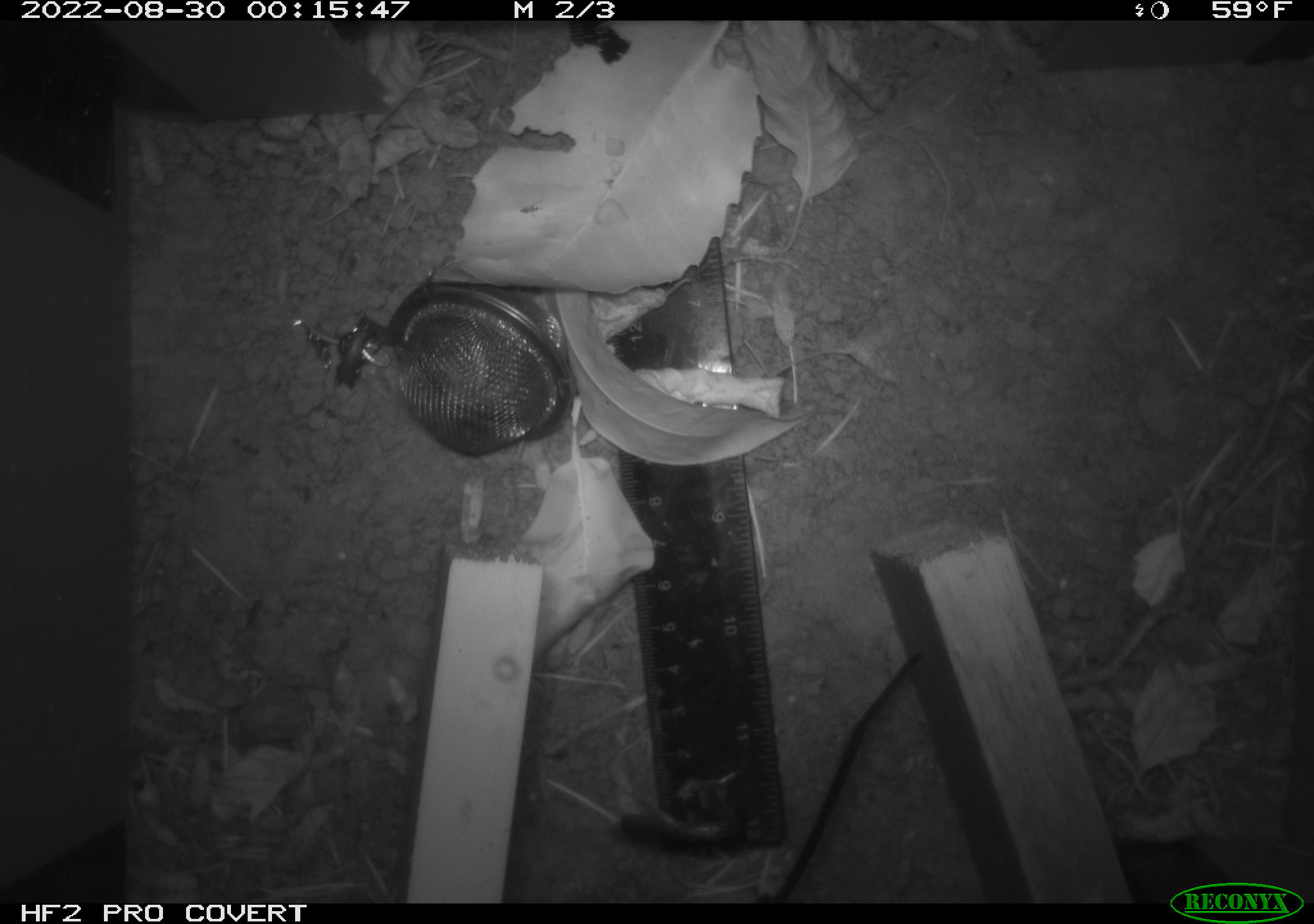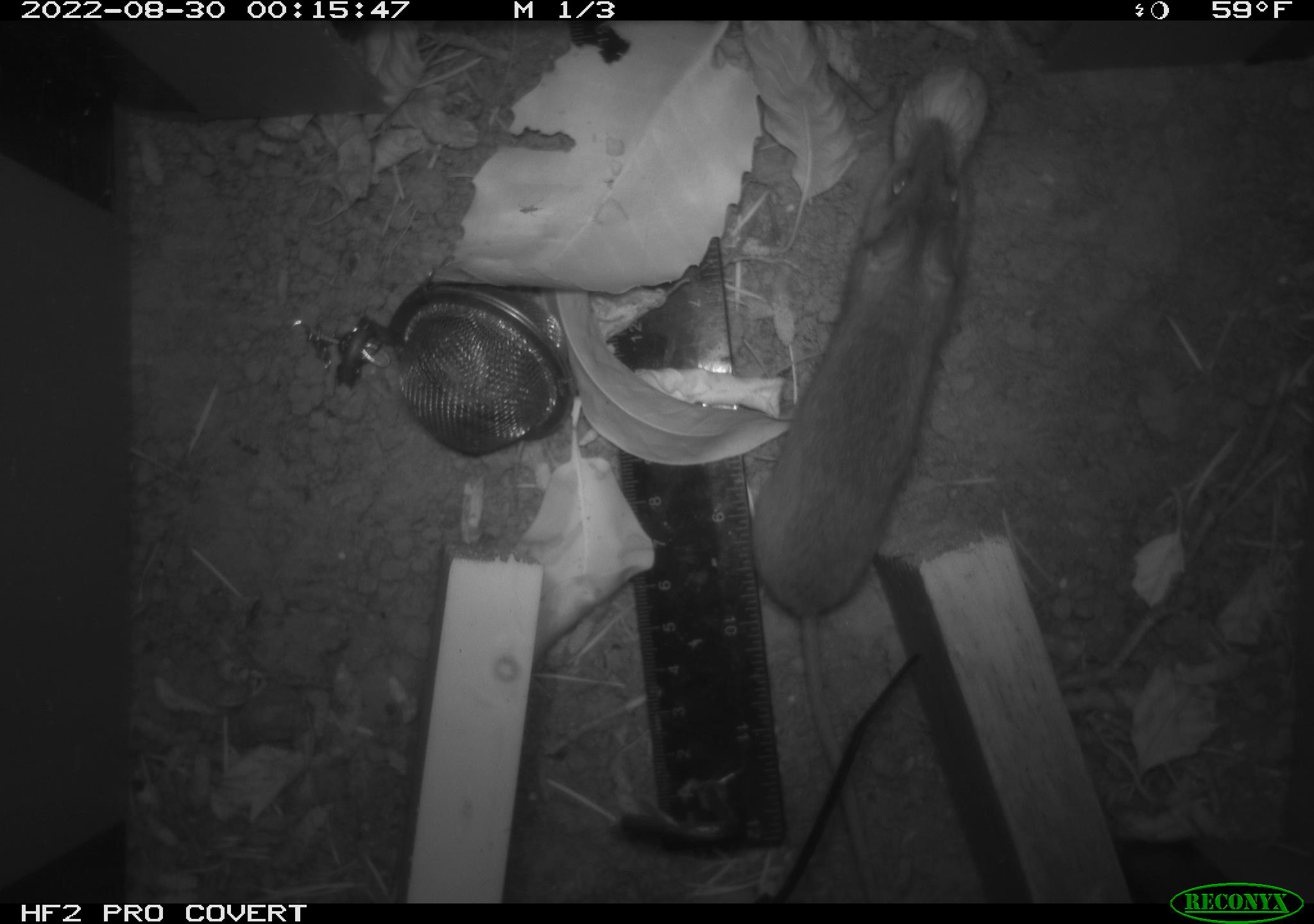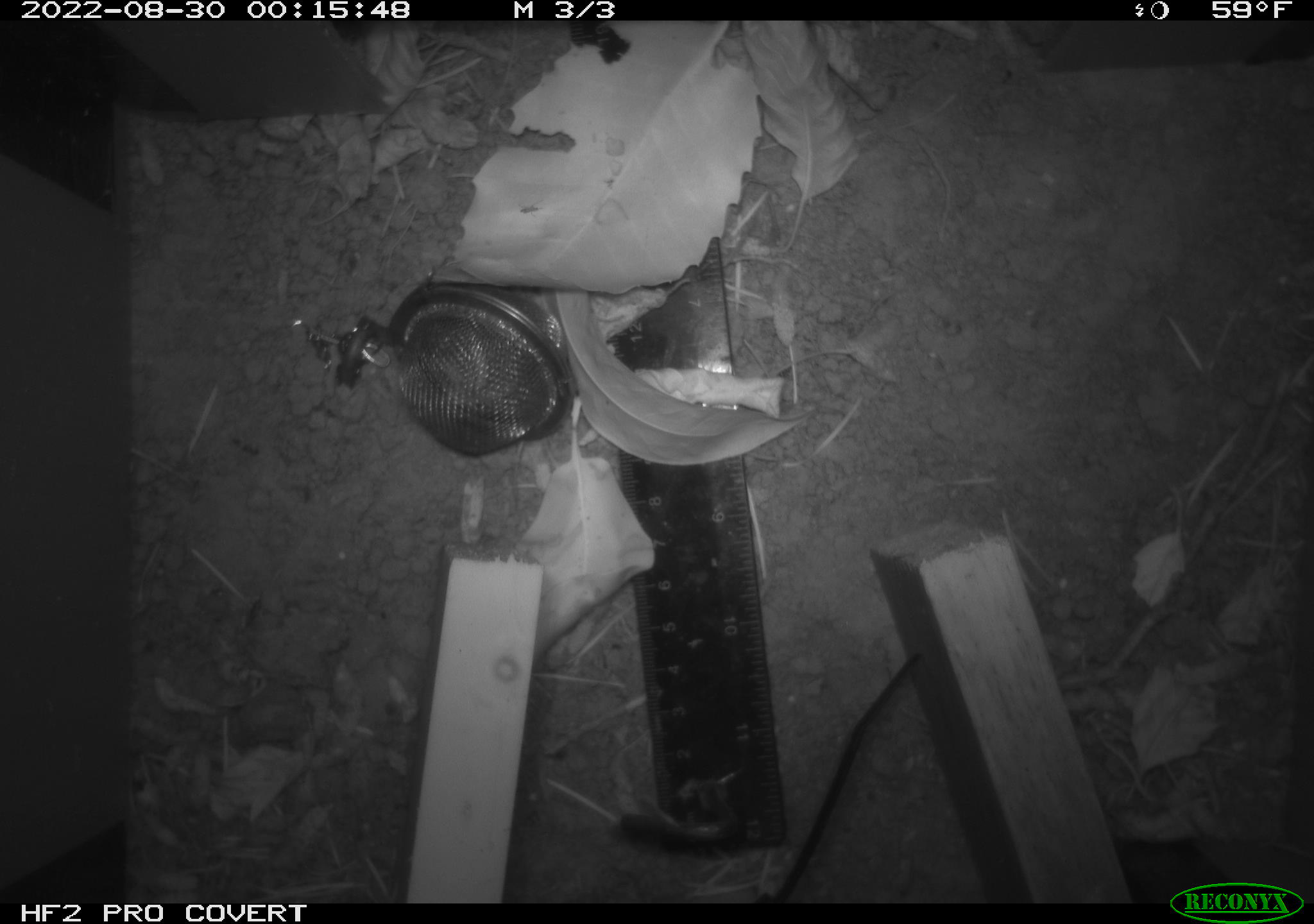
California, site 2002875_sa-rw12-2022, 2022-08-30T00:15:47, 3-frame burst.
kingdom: Animalia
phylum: Chordata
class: Mammalia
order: Rodentia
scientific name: Rodentia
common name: rodent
Rodent (Rodentia).